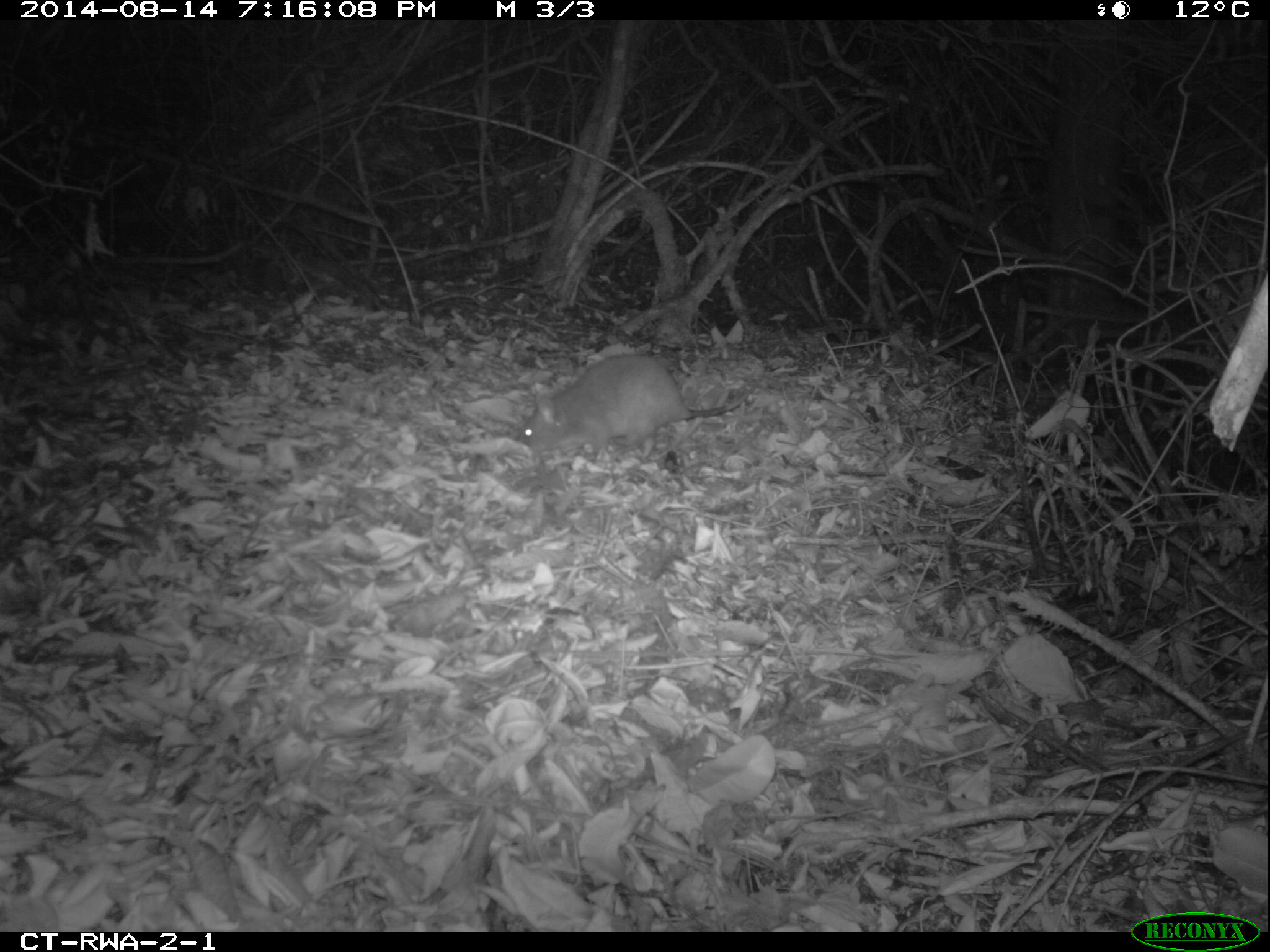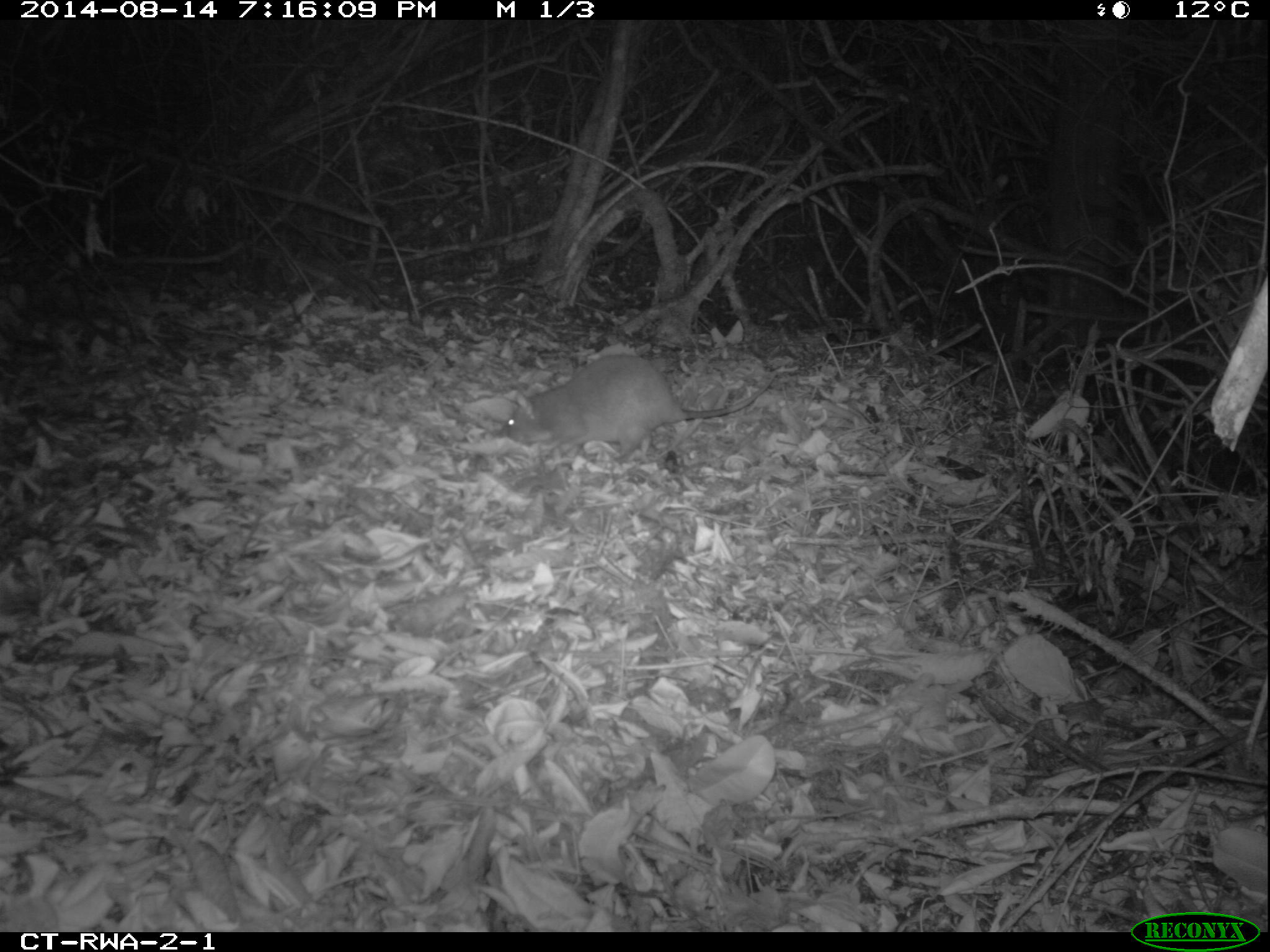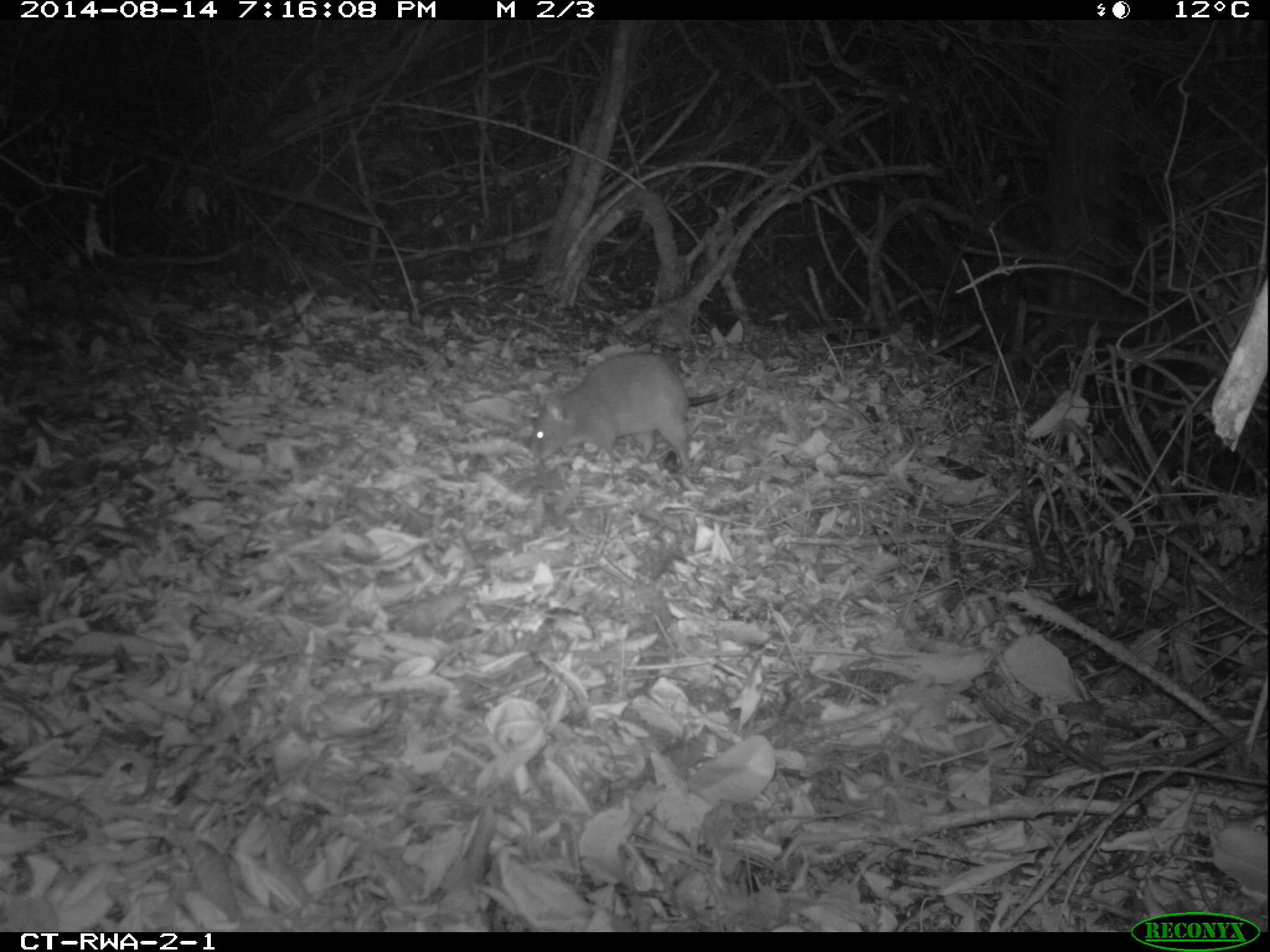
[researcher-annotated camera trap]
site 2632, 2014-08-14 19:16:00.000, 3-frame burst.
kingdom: Animalia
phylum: Chordata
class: Mammalia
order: Rodentia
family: Nesomyidae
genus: Cricetomys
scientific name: Cricetomys gambianus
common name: african giant pouched rat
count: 1